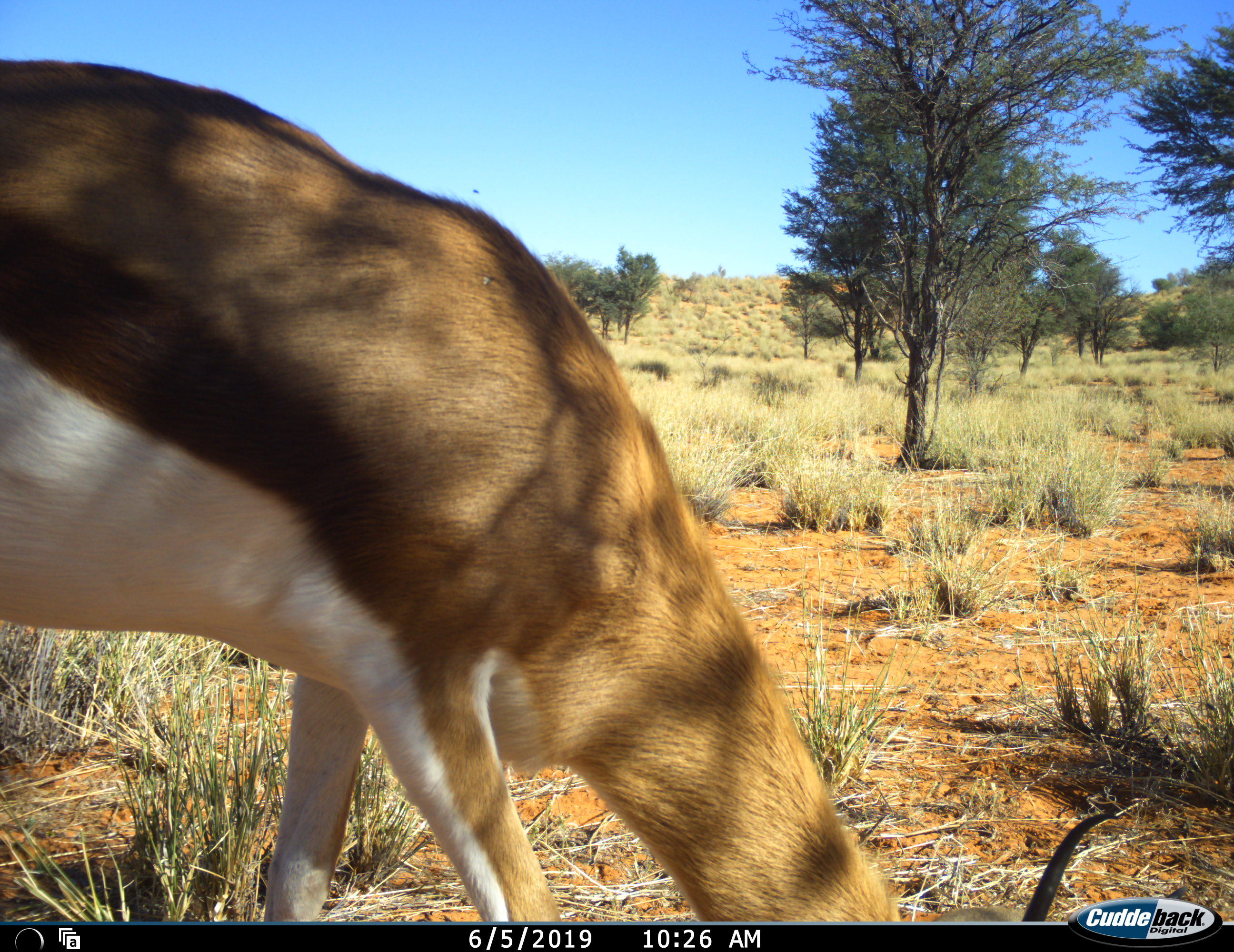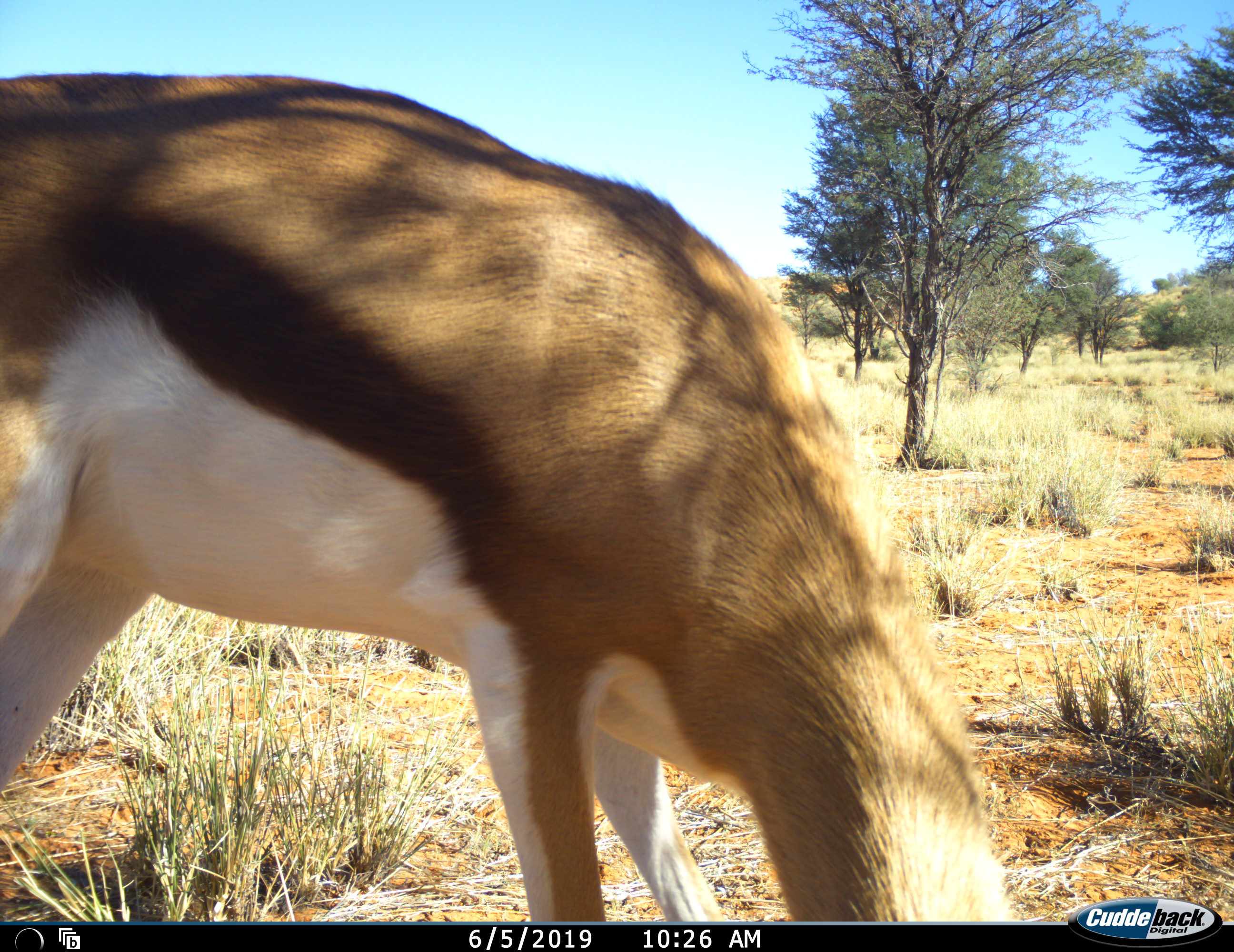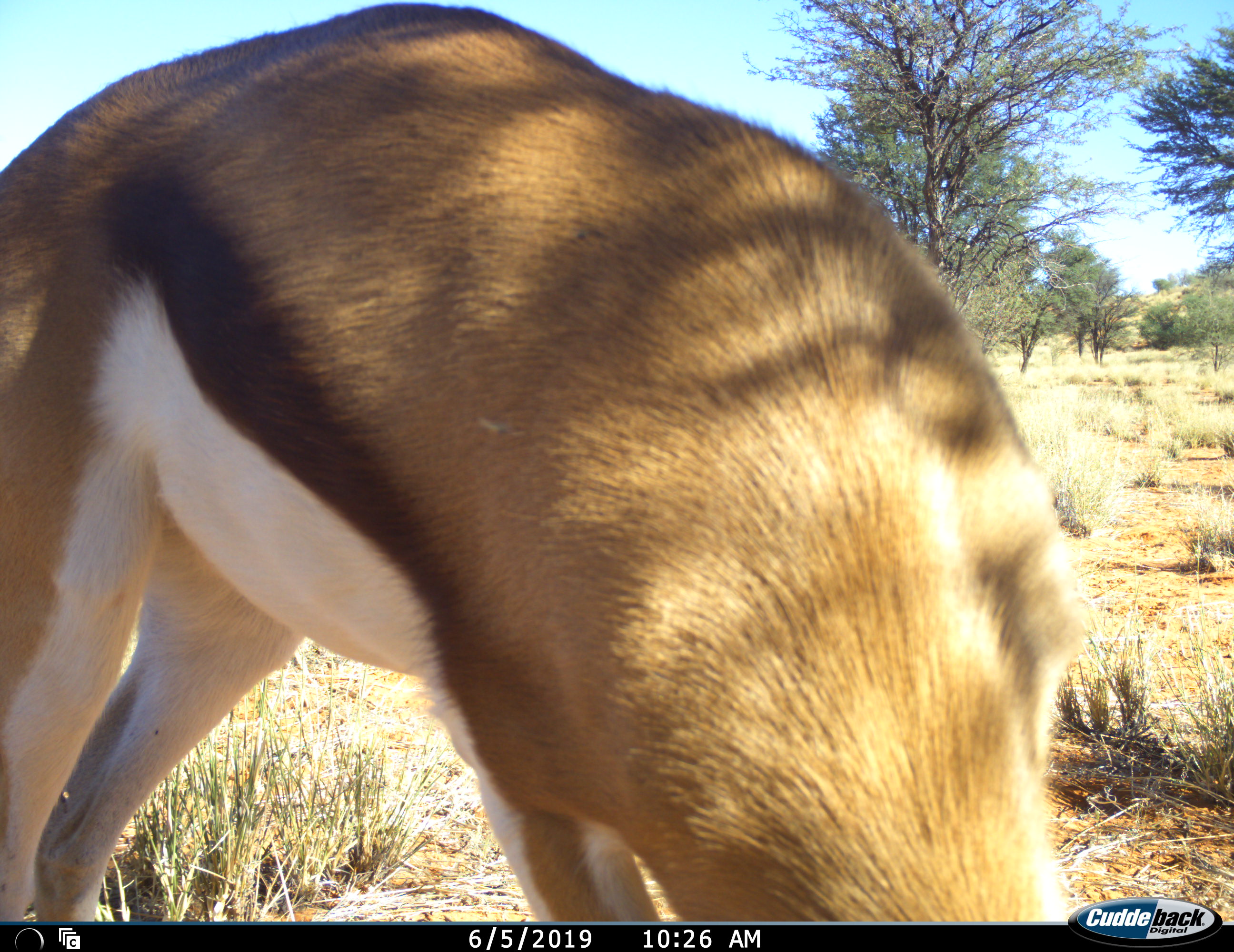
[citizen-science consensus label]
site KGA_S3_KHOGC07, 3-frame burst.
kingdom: Animalia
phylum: Chordata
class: Mammalia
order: Artiodactyla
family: Bovidae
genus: Antidorcas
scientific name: Antidorcas marsupialis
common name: springbok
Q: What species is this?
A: Springbok (Antidorcas marsupialis).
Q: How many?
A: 1.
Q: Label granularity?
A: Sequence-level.